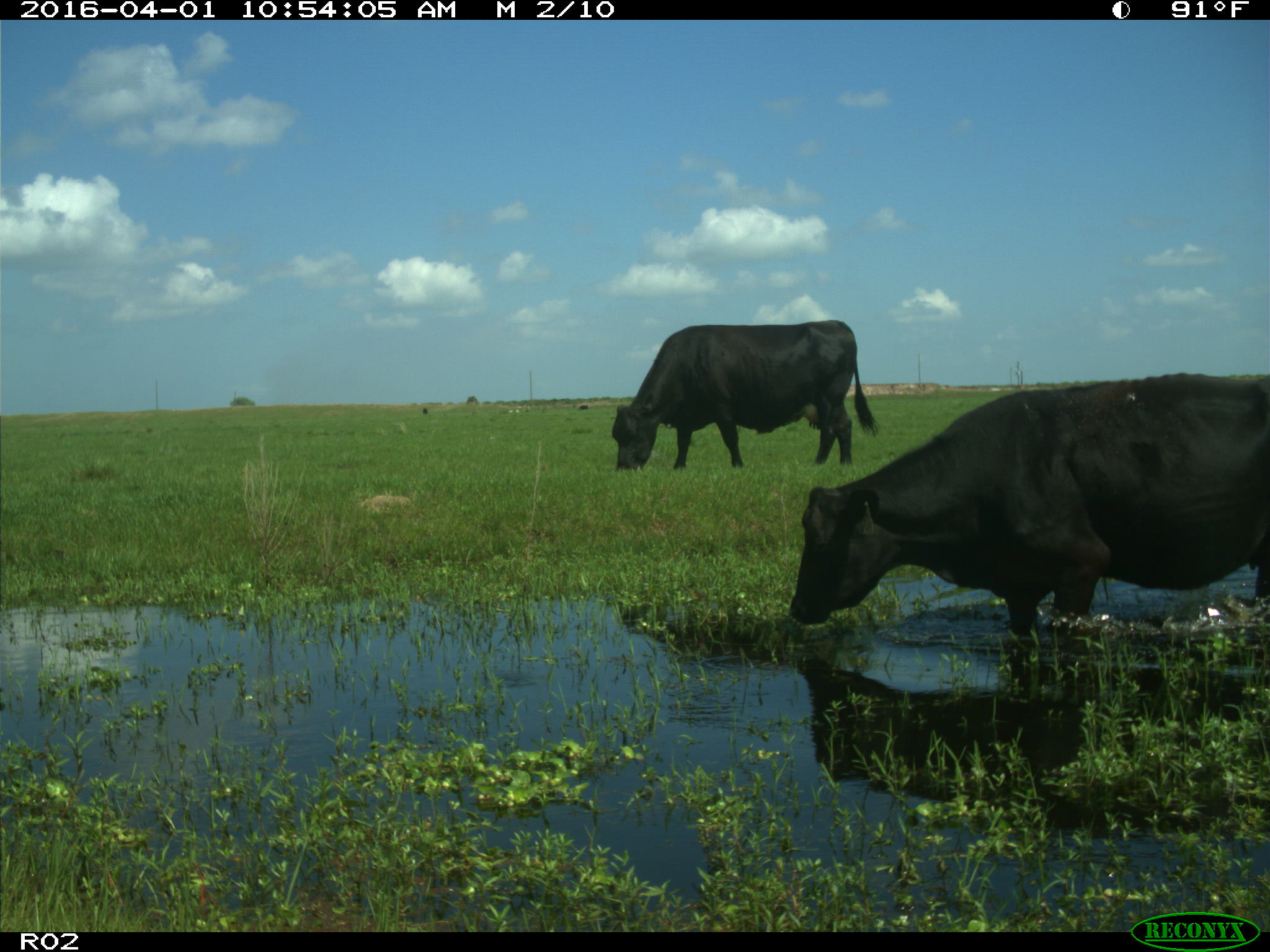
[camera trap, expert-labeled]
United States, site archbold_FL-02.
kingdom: Animalia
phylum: Chordata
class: Mammalia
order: Artiodactyla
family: Bovidae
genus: Bos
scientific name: Bos taurus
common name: domestic cow